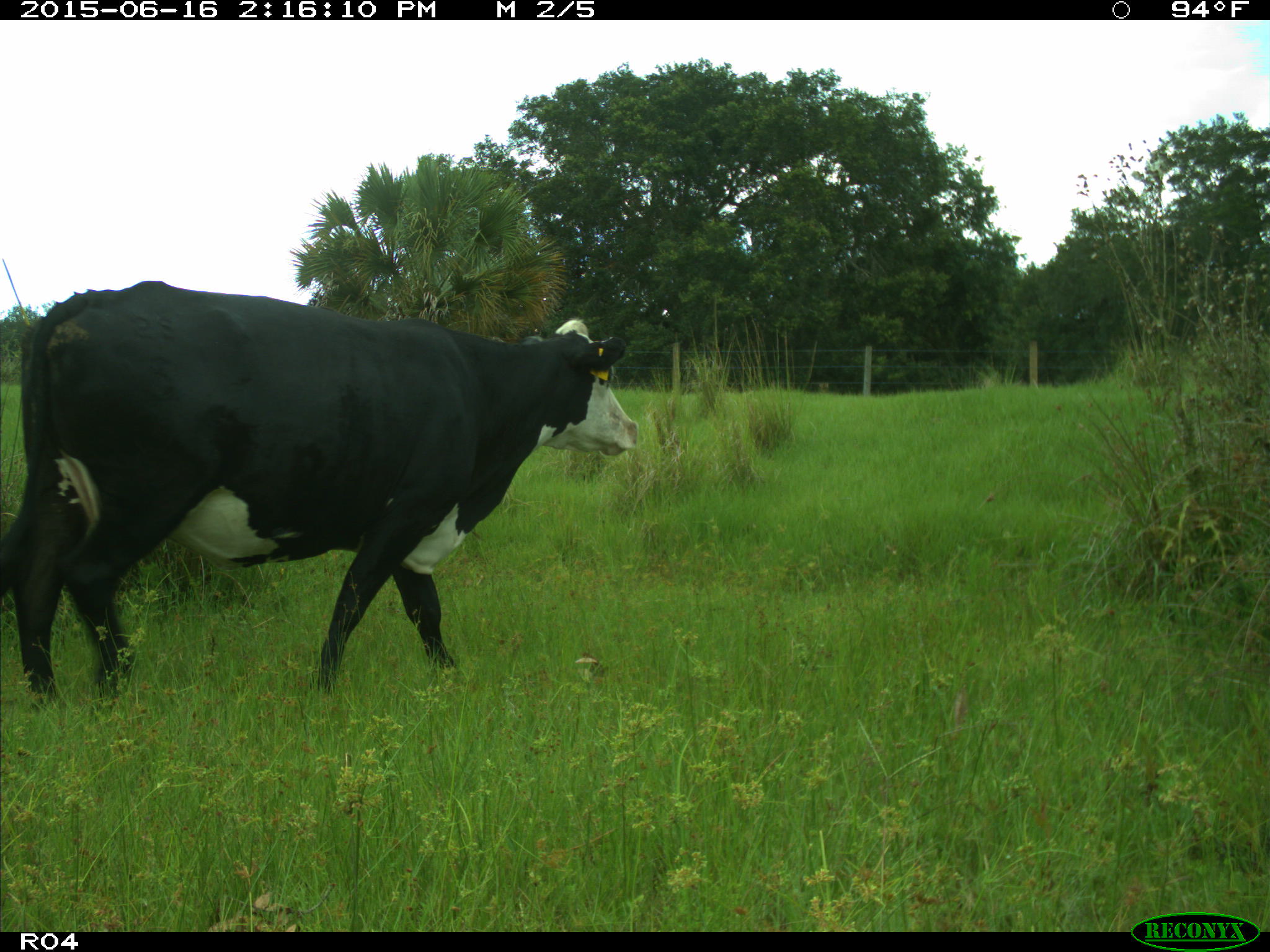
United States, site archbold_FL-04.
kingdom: Animalia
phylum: Chordata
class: Mammalia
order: Artiodactyla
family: Bovidae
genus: Bos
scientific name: Bos taurus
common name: domestic cow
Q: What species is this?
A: Bos taurus (domestic cow).